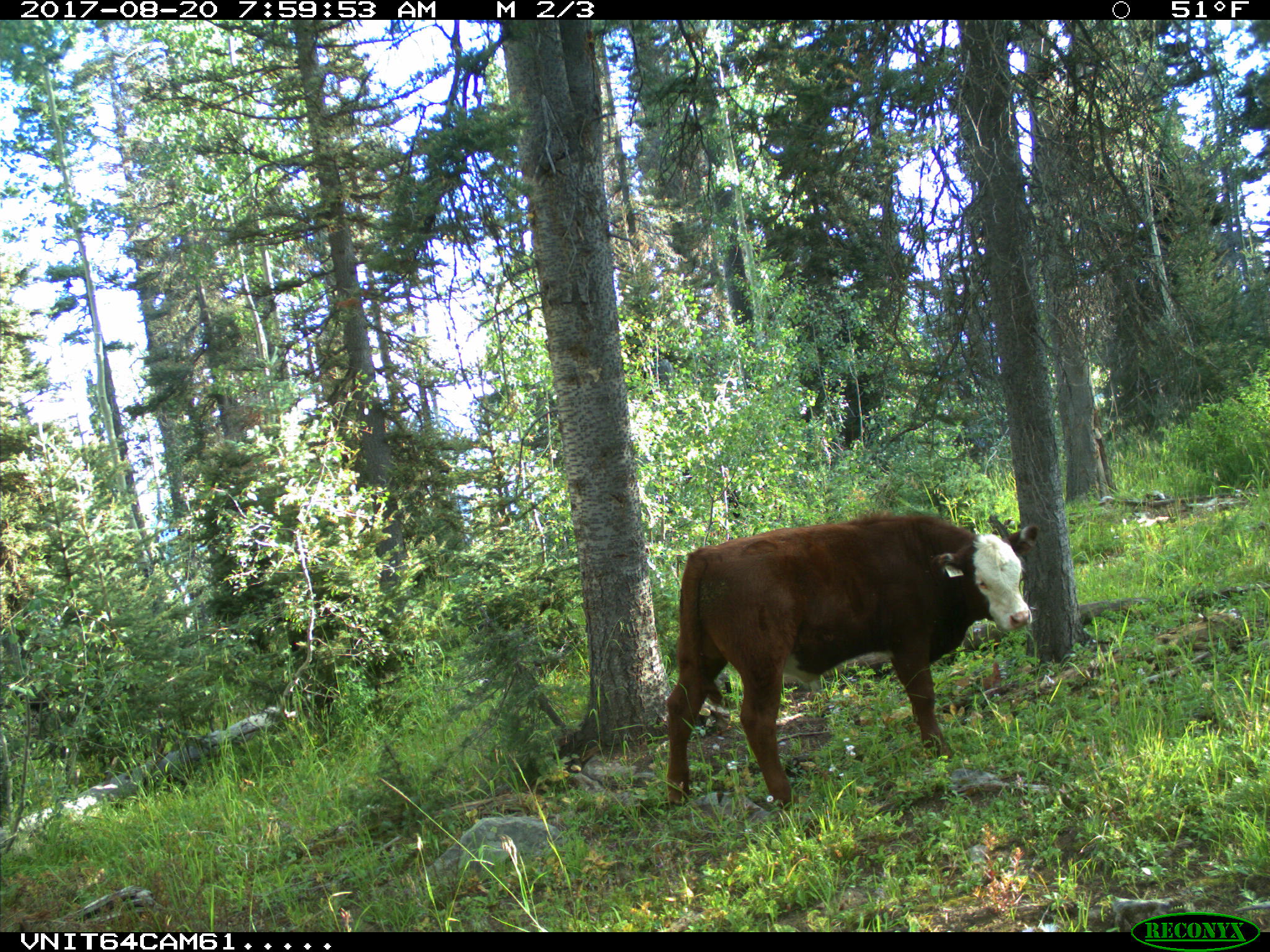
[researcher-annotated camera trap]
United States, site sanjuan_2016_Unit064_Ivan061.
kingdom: Animalia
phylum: Chordata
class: Mammalia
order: Artiodactyla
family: Bovidae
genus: Bos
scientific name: Bos taurus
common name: domestic cow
Bos taurus (domestic cow).